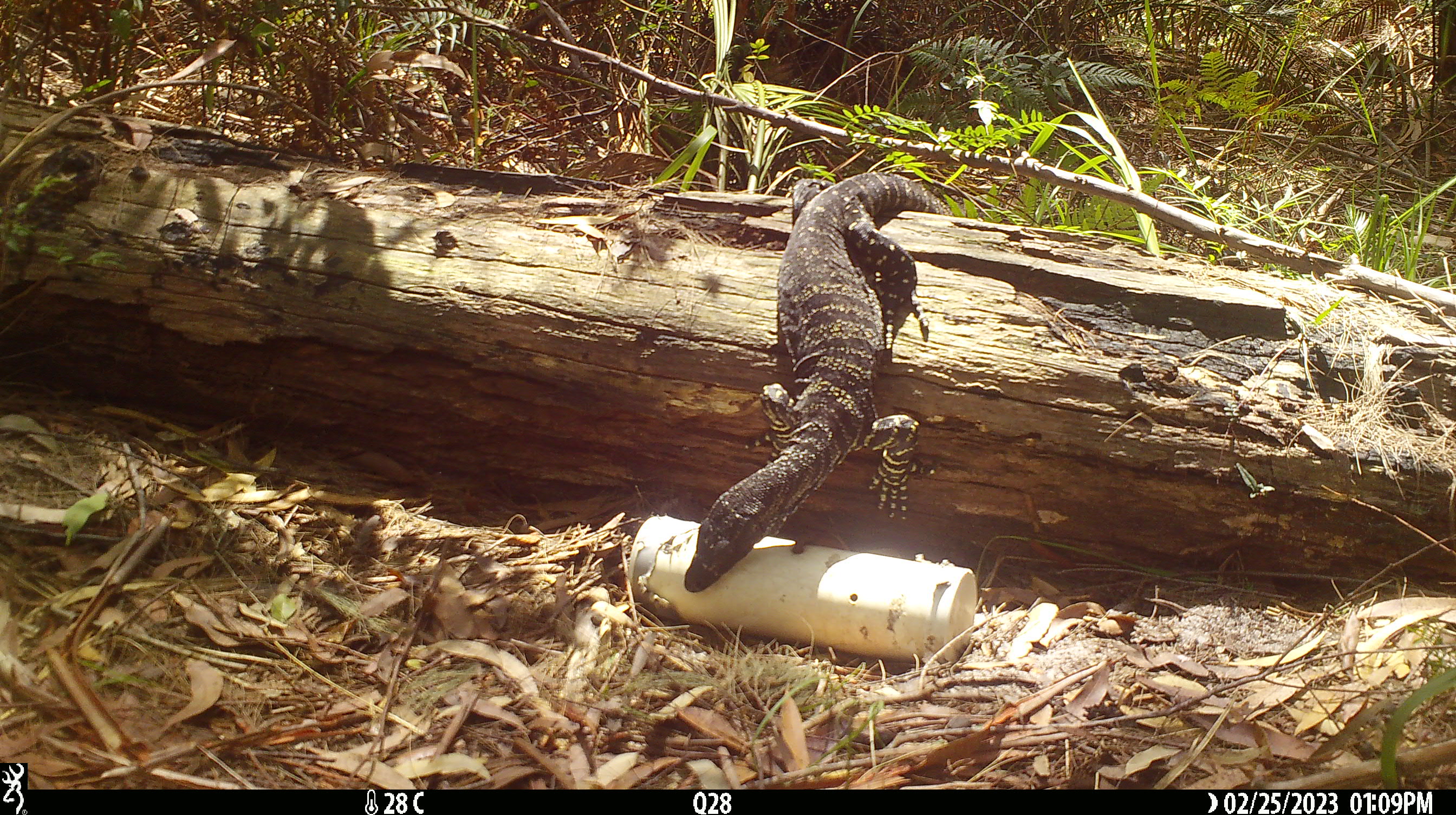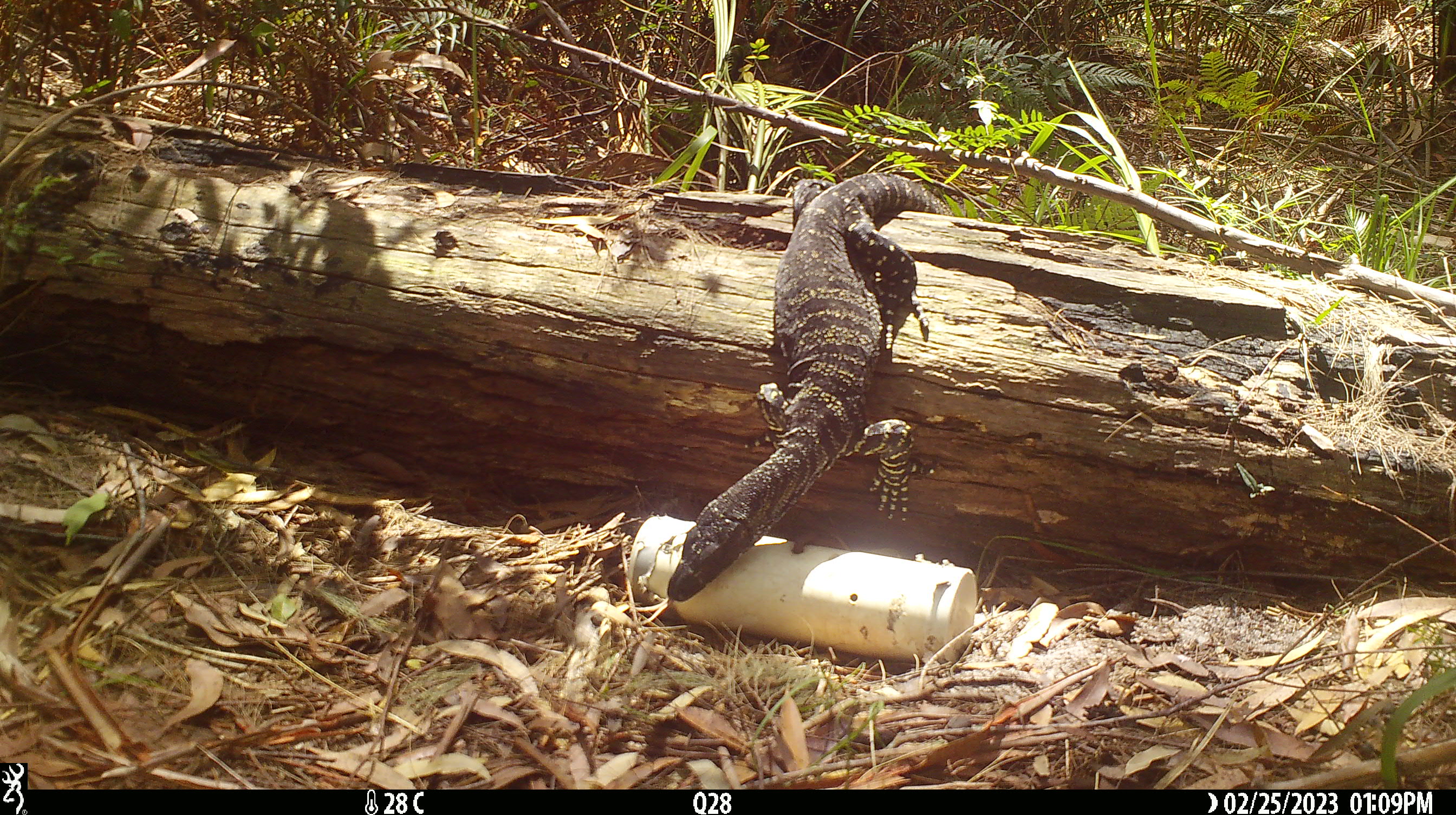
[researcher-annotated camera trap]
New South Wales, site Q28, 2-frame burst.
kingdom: Animalia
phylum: Chordata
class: Reptilia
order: Squamata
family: Varanidae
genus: Varanus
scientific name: Varanus varius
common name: lace monitor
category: goanna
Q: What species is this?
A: Goanna (lace monitor) (Varanus varius).